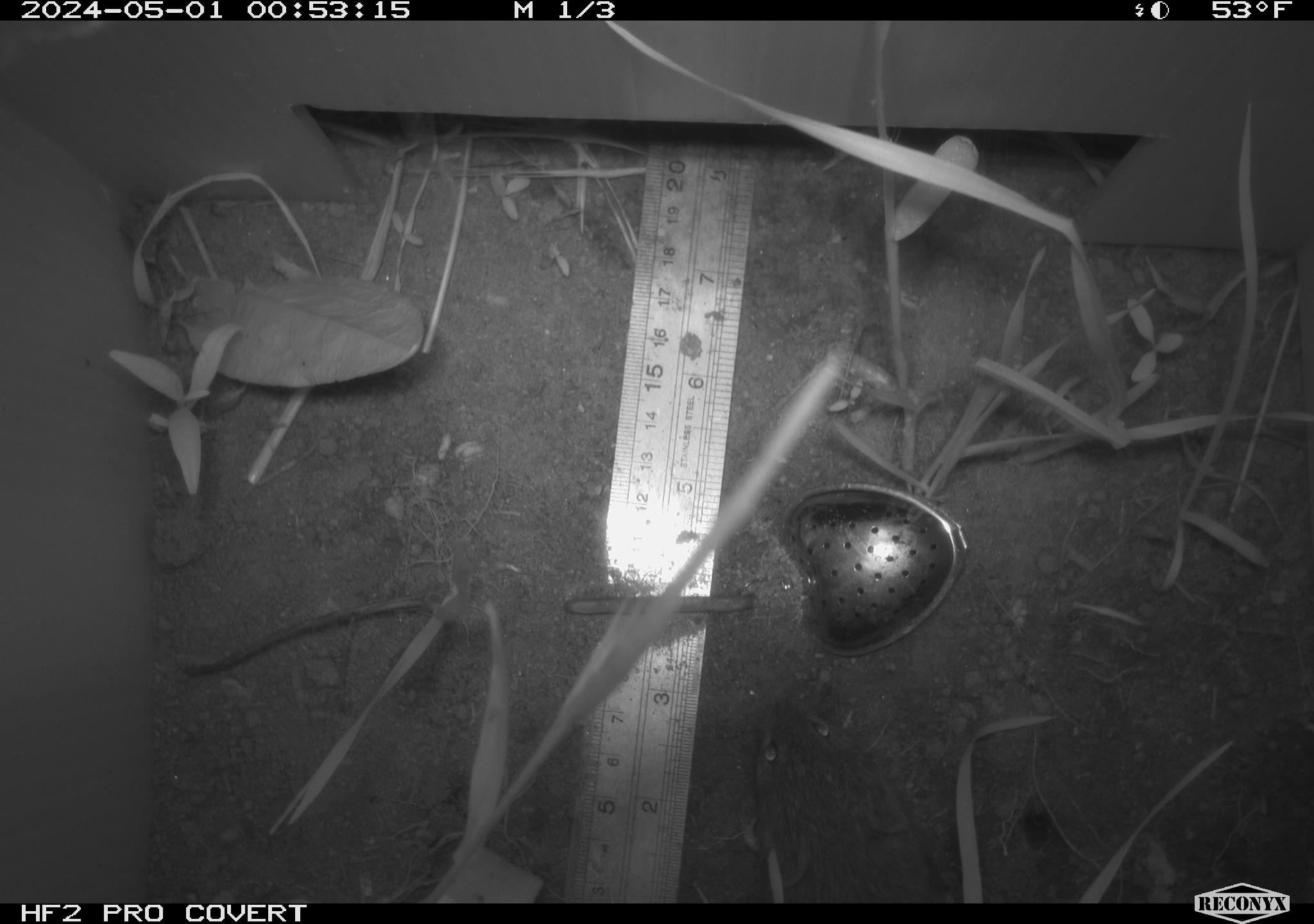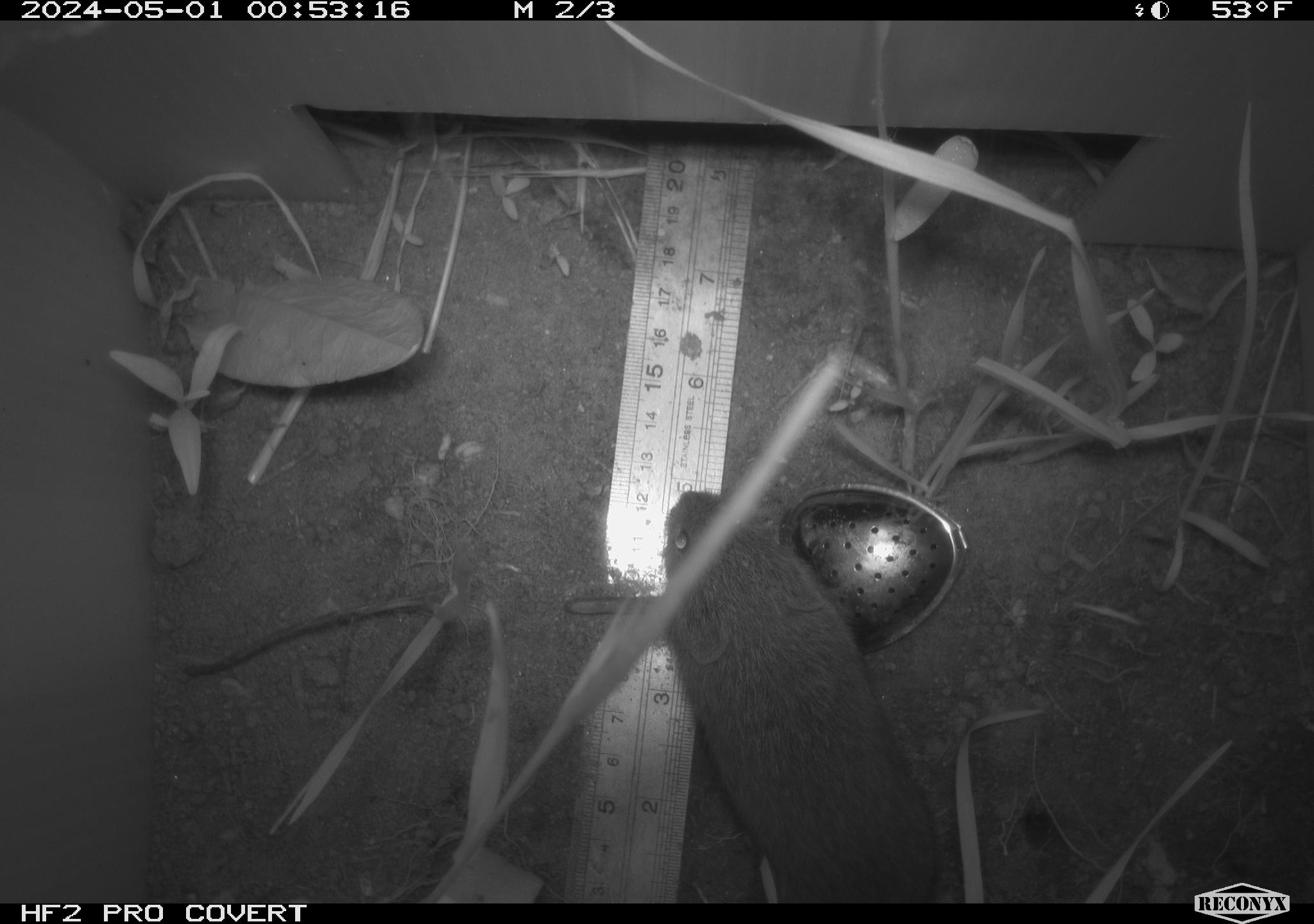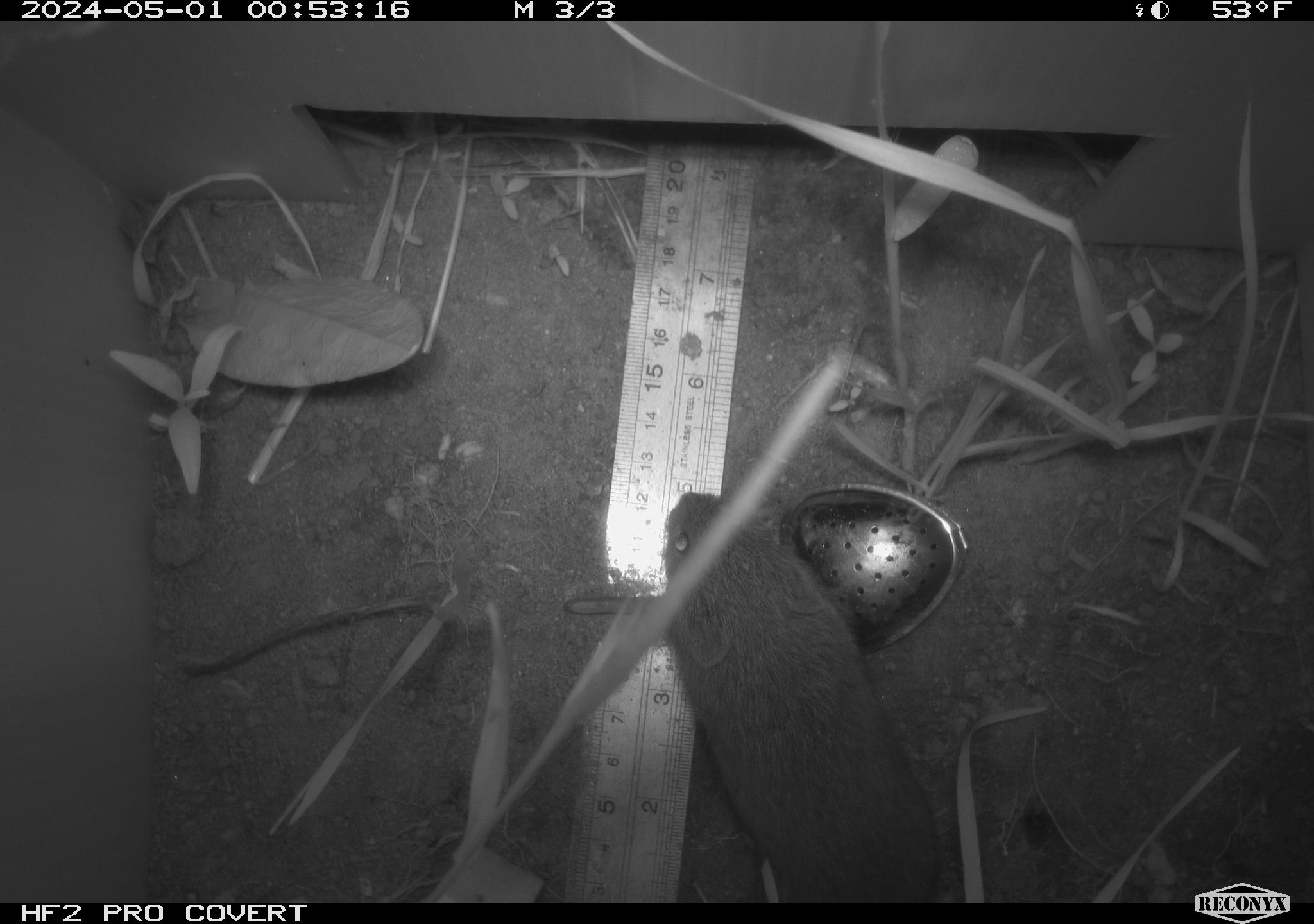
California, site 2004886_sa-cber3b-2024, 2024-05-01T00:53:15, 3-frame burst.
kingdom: Animalia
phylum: Chordata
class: Mammalia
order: Rodentia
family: Cricetidae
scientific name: Arvicolinae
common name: voles, lemmings, and muskrats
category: arvicolinae subfamily